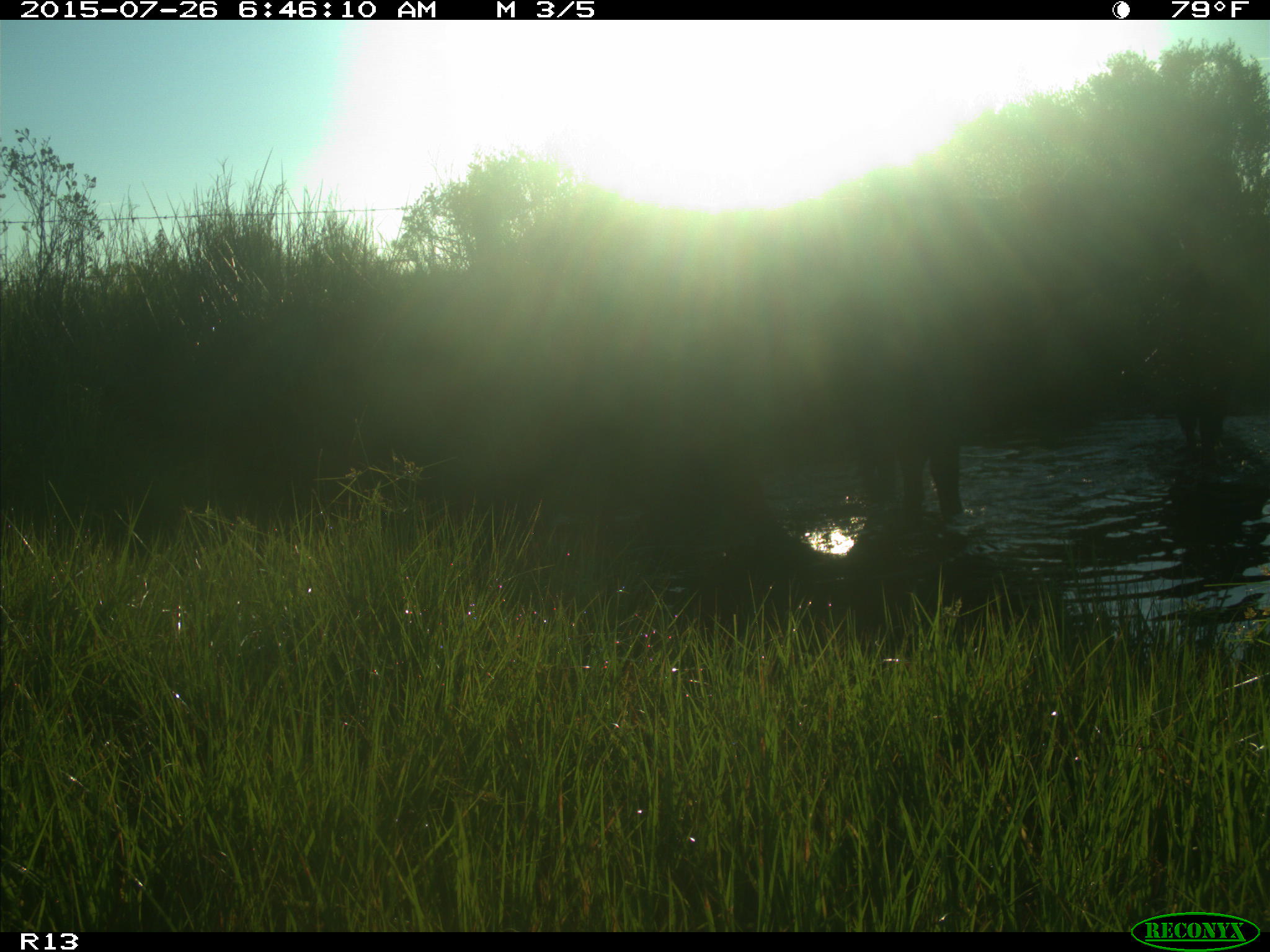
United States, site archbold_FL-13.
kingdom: Animalia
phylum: Chordata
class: Mammalia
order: Artiodactyla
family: Bovidae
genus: Bos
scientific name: Bos taurus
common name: domestic cow